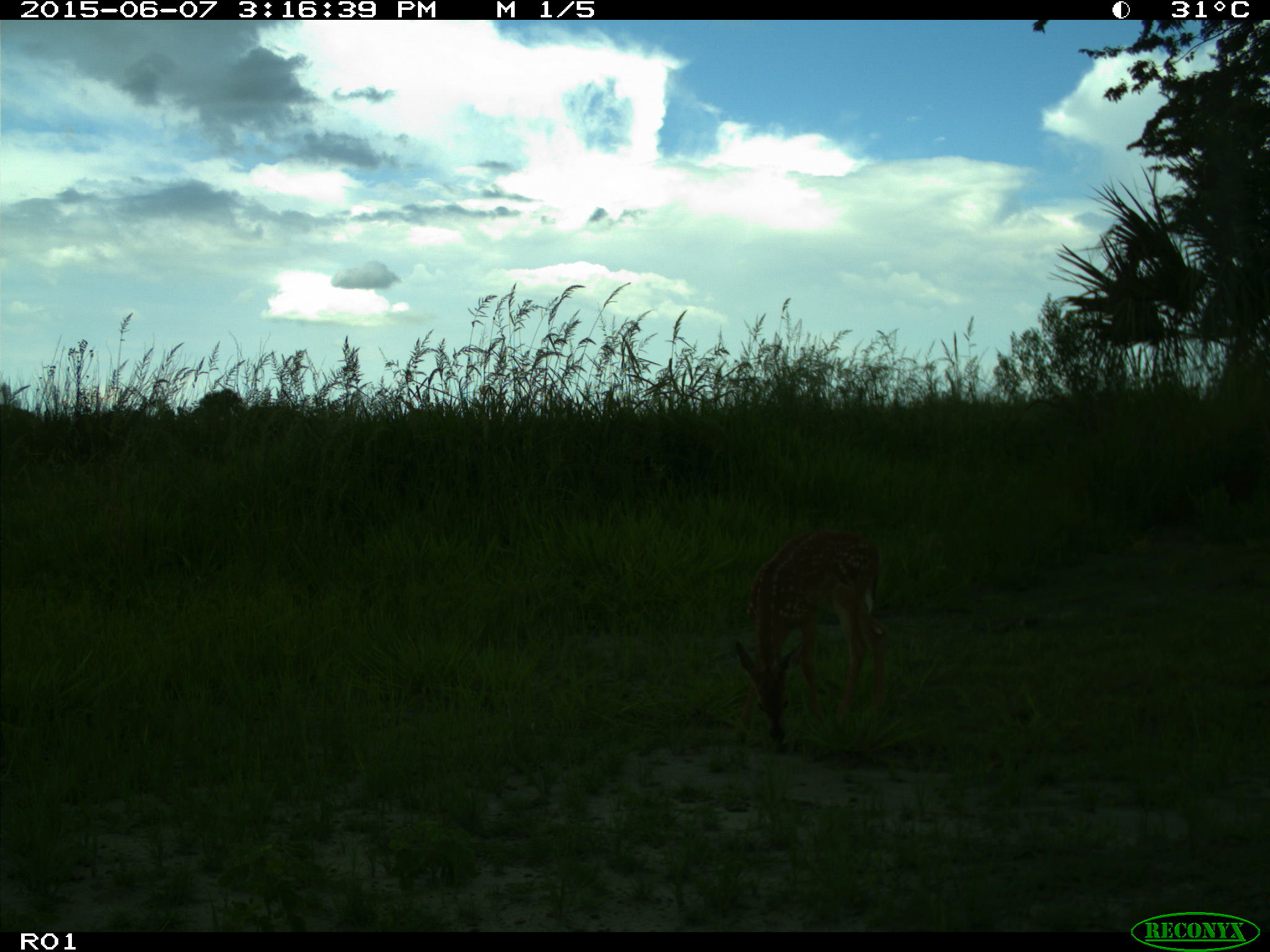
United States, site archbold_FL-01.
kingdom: Animalia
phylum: Chordata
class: Mammalia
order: Artiodactyla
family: Cervidae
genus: Odocoileus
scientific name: Odocoileus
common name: deer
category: unidentified deer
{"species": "unidentified deer (deer) (Odocoileus)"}